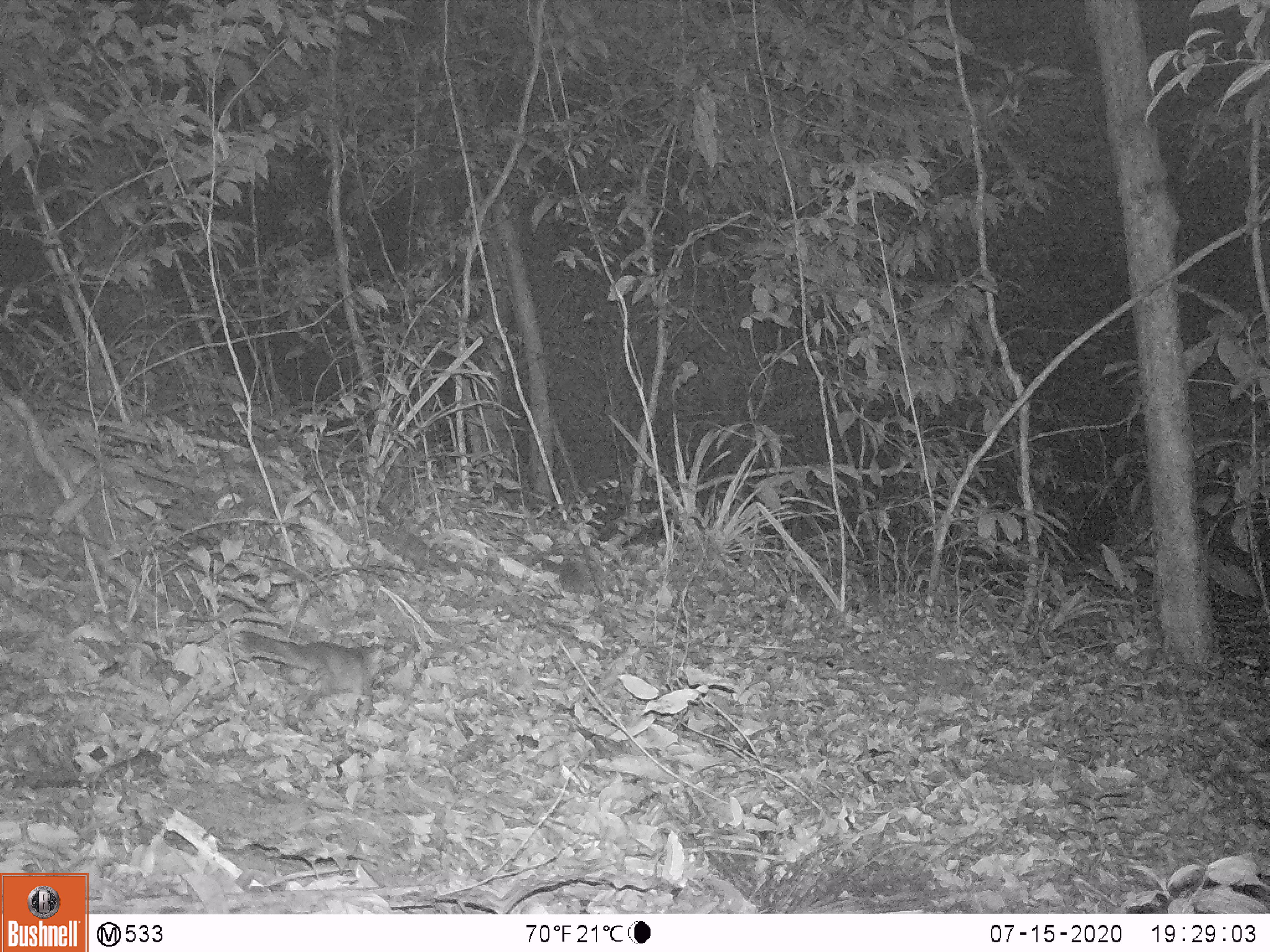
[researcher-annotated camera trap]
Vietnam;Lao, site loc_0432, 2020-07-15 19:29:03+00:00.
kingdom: Animalia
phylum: Chordata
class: Mammalia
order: Carnivora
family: Mustelidae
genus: Melogale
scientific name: Melogale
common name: ferret badger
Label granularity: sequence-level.